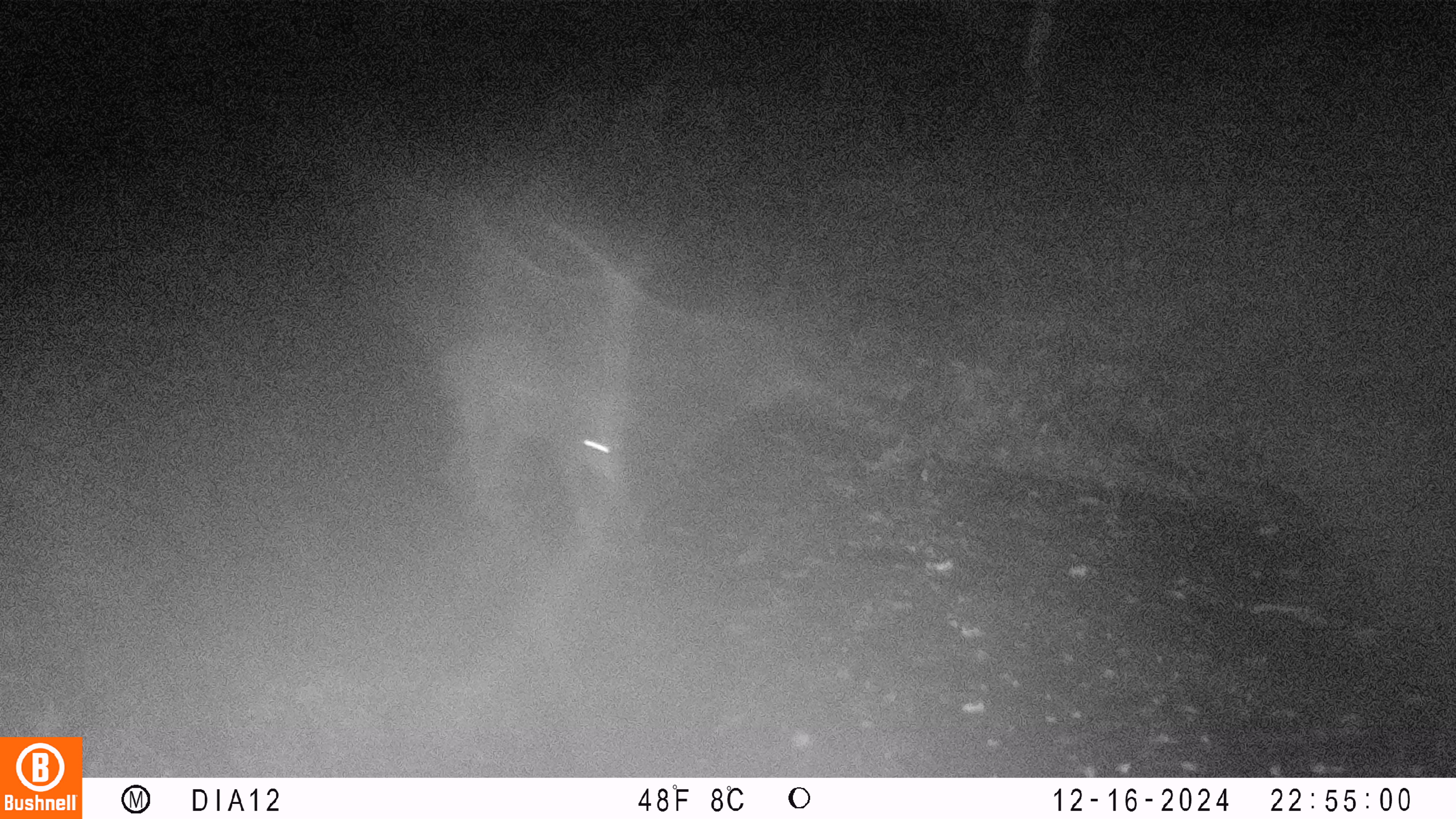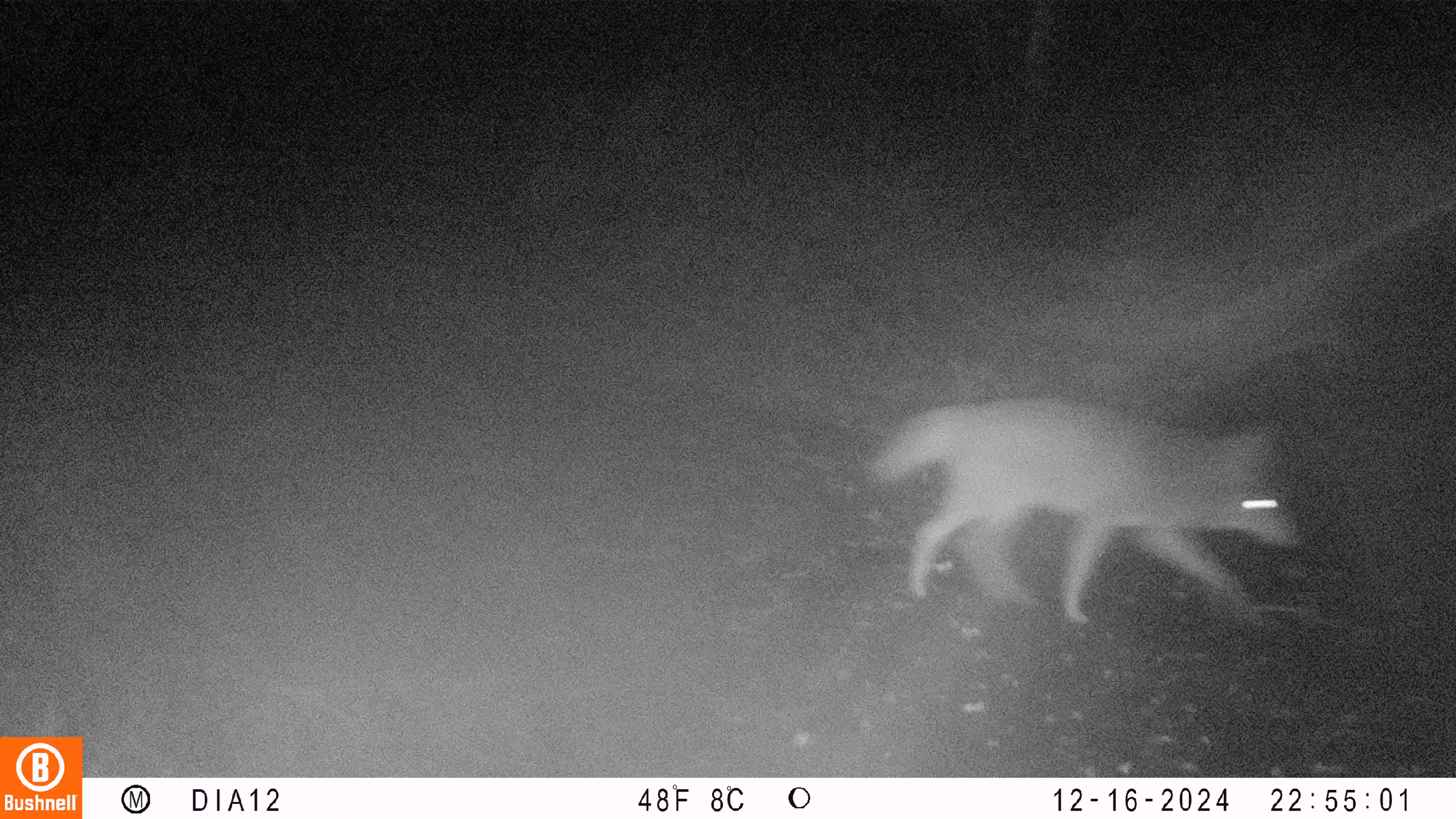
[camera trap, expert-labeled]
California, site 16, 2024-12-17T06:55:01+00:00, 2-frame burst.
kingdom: Animalia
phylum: Chordata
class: Mammalia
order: Carnivora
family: Canidae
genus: Canis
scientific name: Canis latrans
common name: coyote